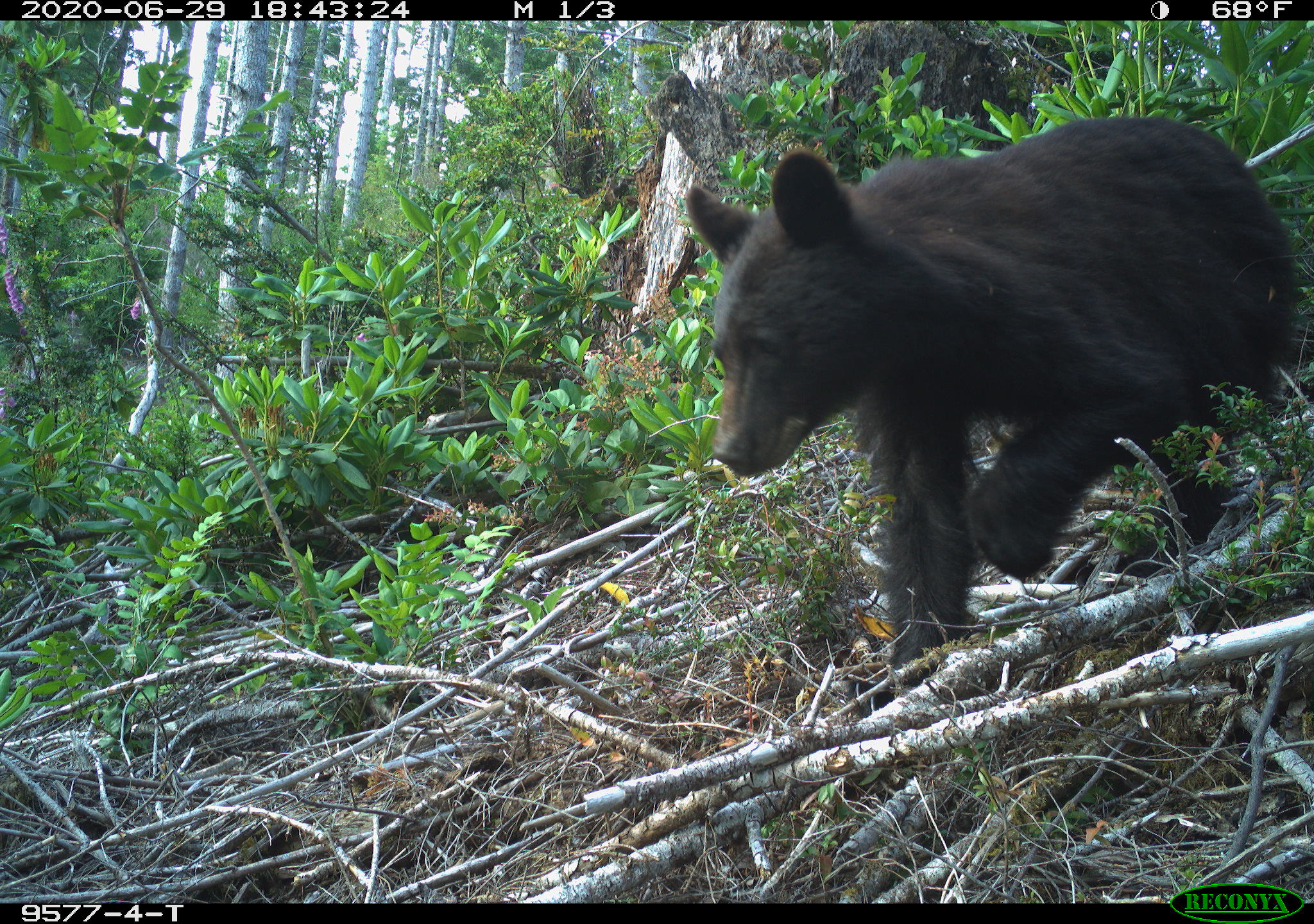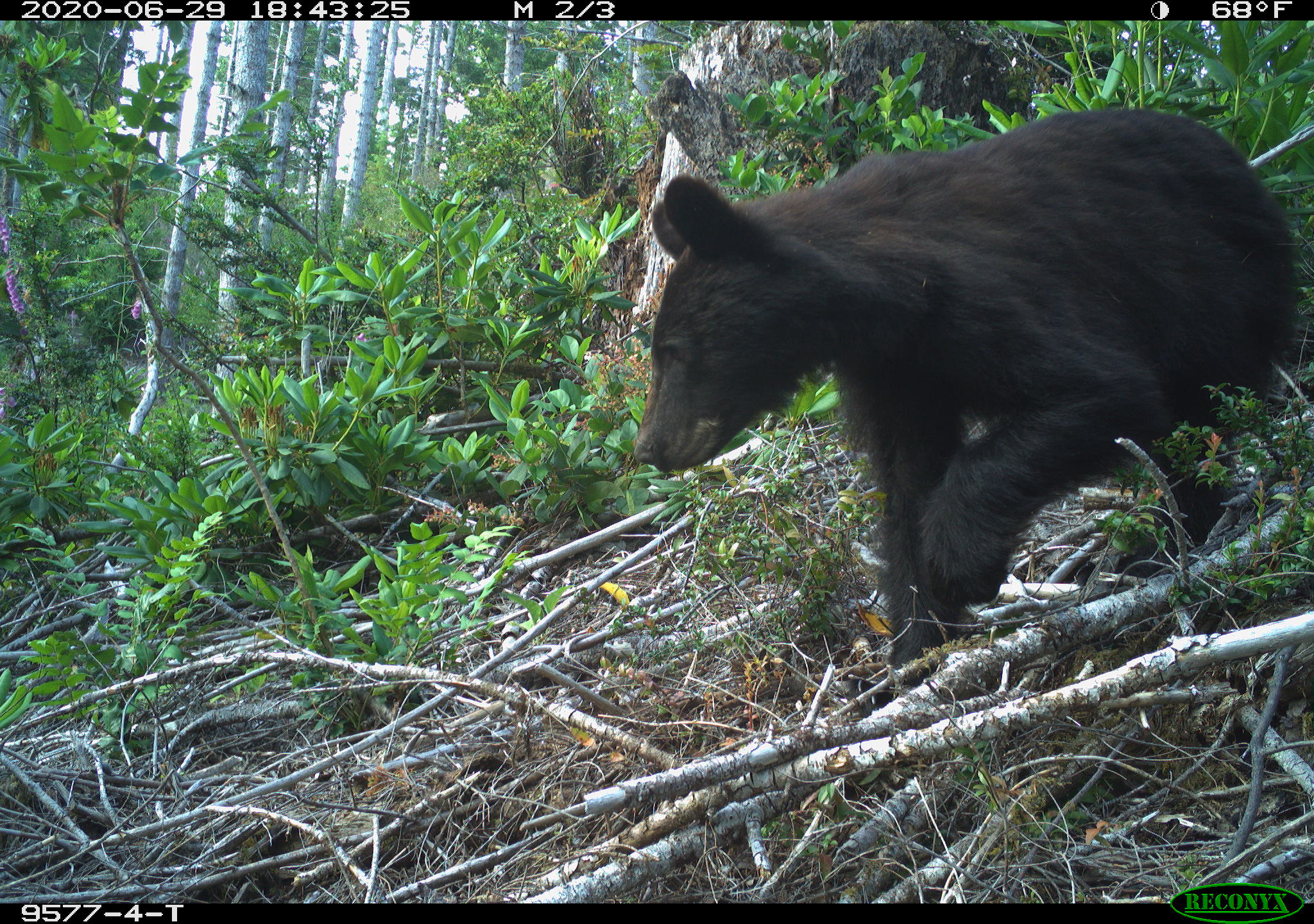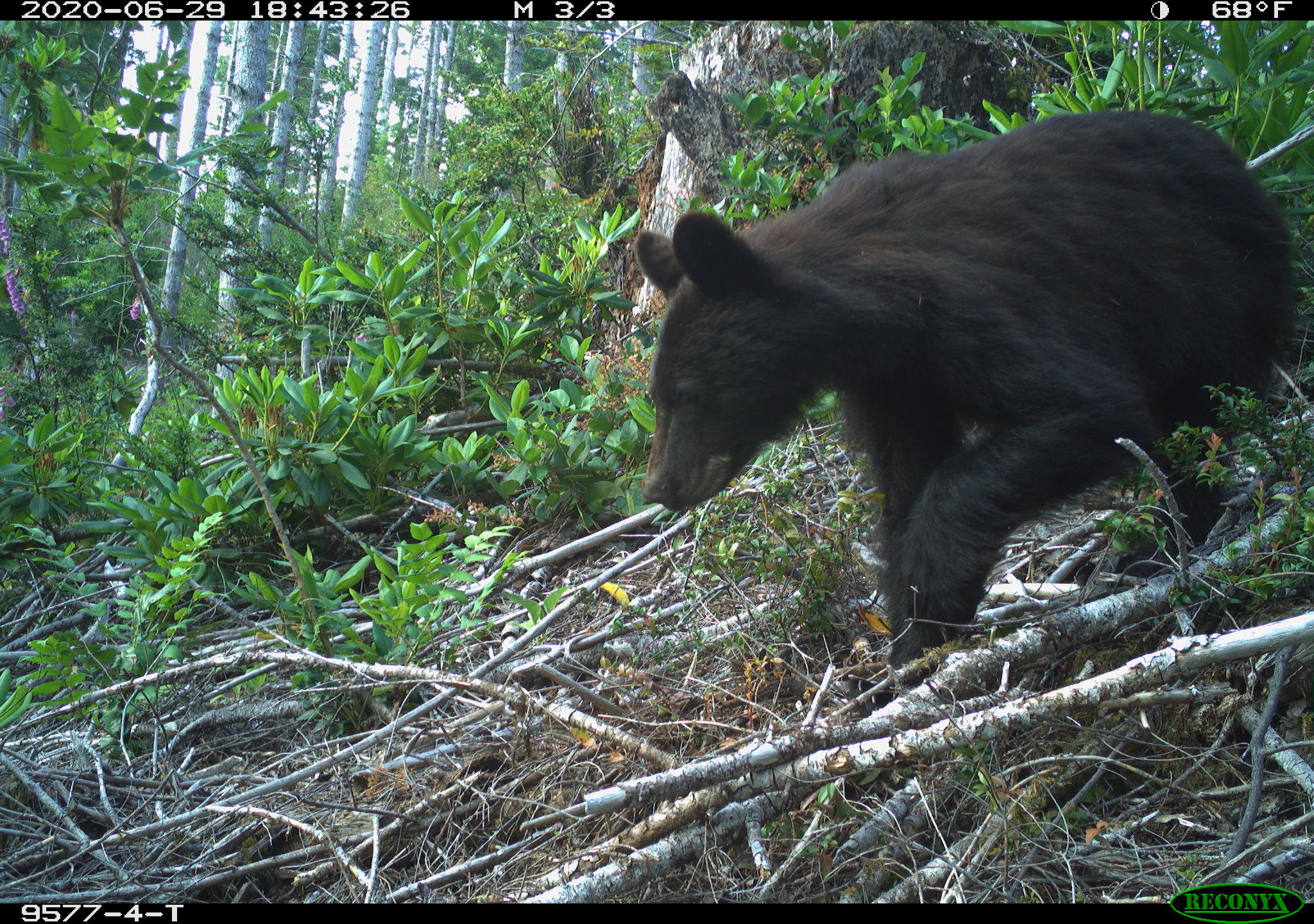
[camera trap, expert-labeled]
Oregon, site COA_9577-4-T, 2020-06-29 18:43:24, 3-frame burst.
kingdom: Animalia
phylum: Chordata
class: Mammalia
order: Carnivora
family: Ursidae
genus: Ursus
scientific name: Ursus americanus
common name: american black bear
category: black bear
Black bear (american black bear) (Ursus americanus).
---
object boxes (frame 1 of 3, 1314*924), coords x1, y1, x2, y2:
black bear: 683, 91, 1289, 695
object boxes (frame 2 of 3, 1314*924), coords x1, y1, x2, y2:
black bear: 630, 93, 1283, 677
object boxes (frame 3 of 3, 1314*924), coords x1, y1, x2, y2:
black bear: 630, 111, 1292, 666